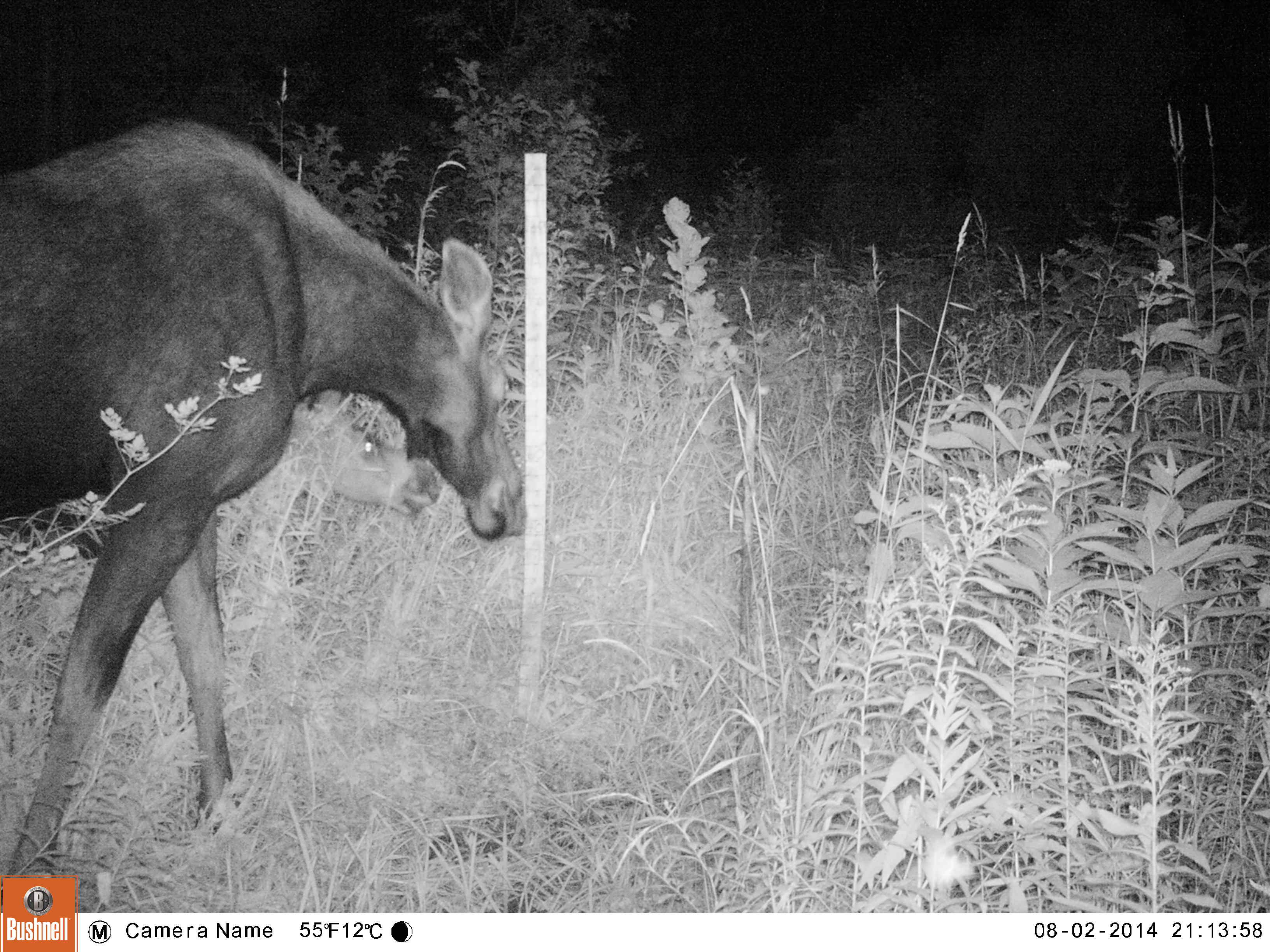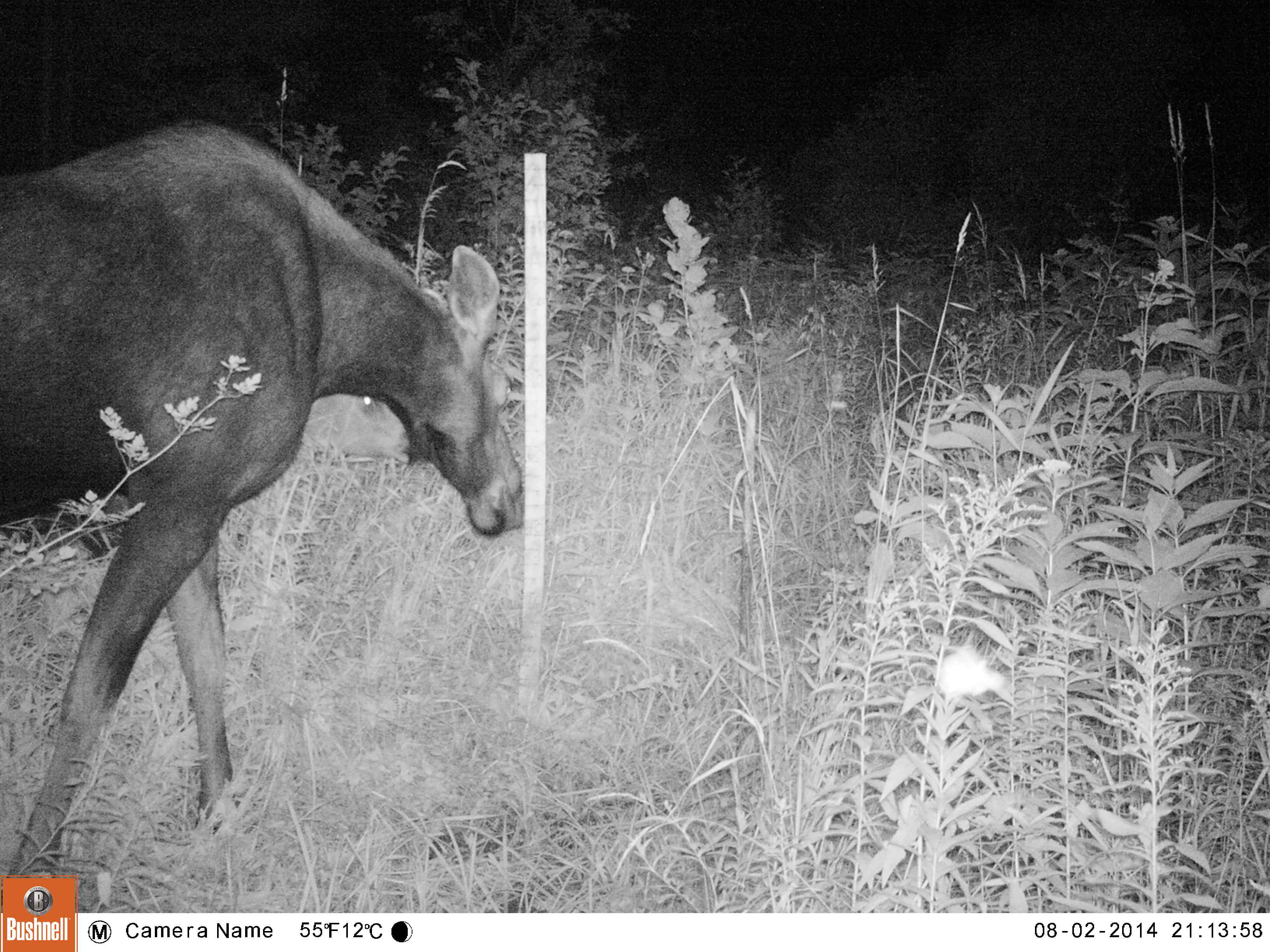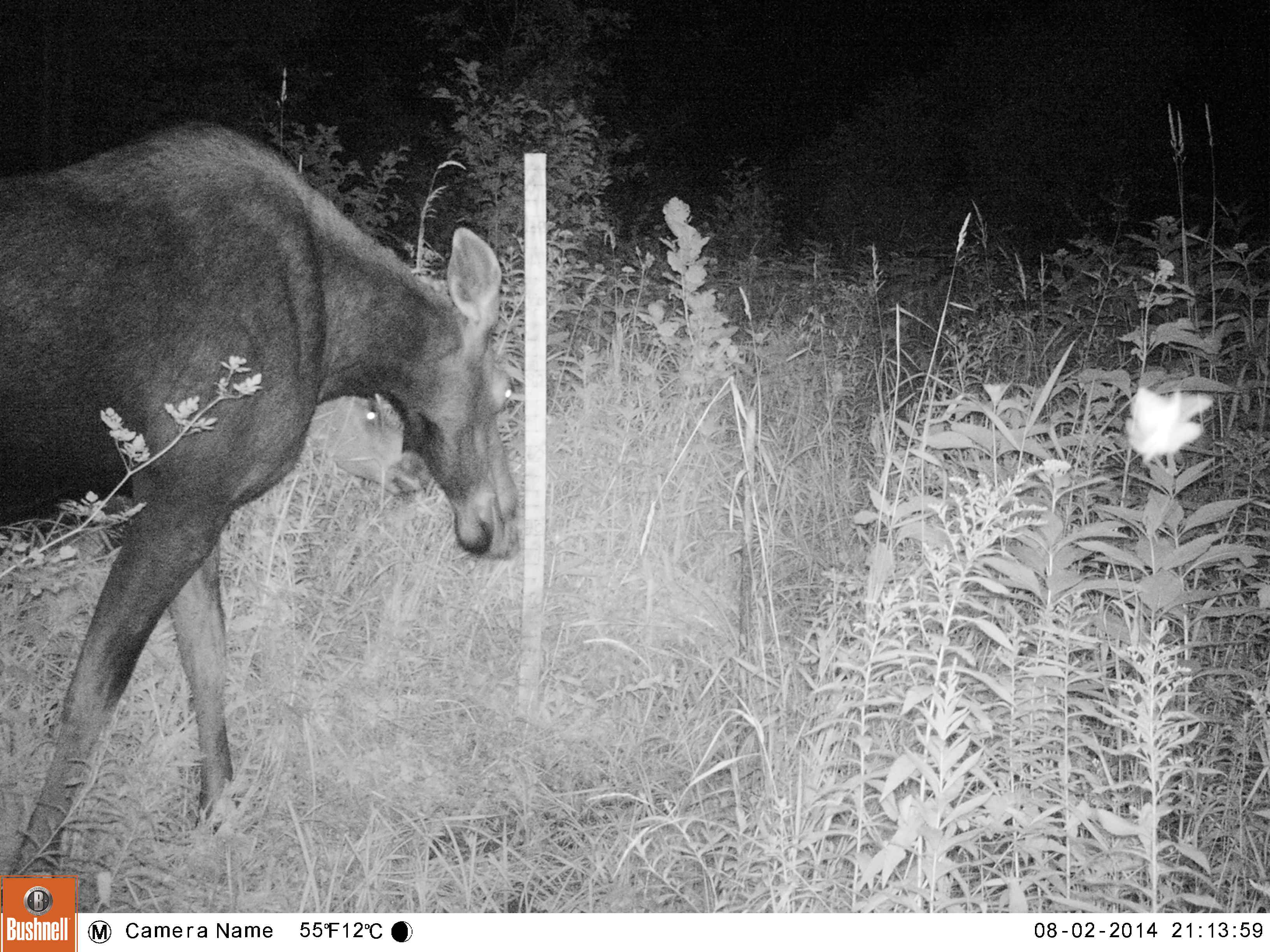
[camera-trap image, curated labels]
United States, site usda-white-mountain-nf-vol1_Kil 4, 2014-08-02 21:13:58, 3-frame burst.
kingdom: Animalia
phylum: Chordata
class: Mammalia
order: Artiodactyla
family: Cervidae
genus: Alces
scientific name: Alces alces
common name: moose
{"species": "moose (Alces alces)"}